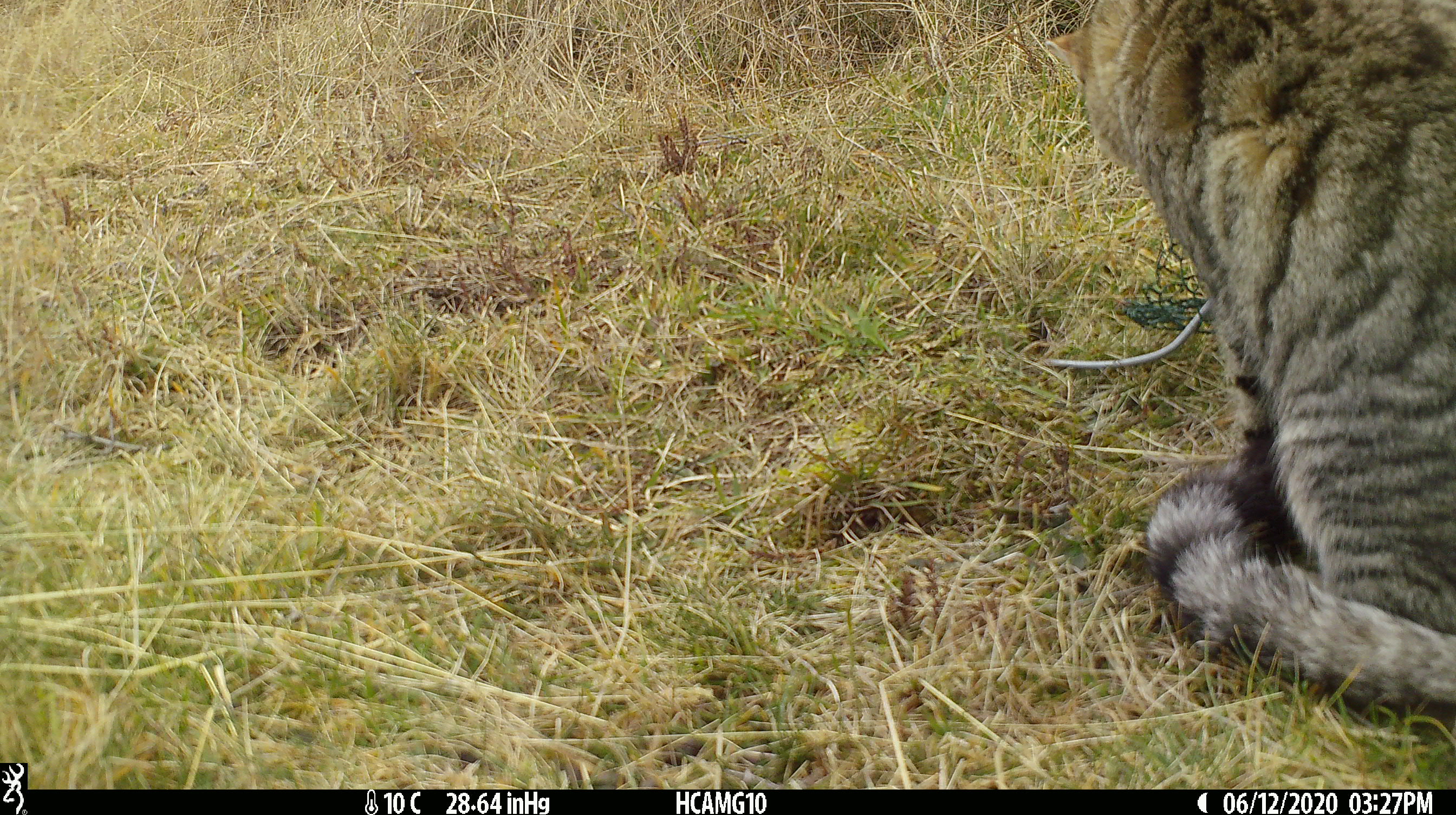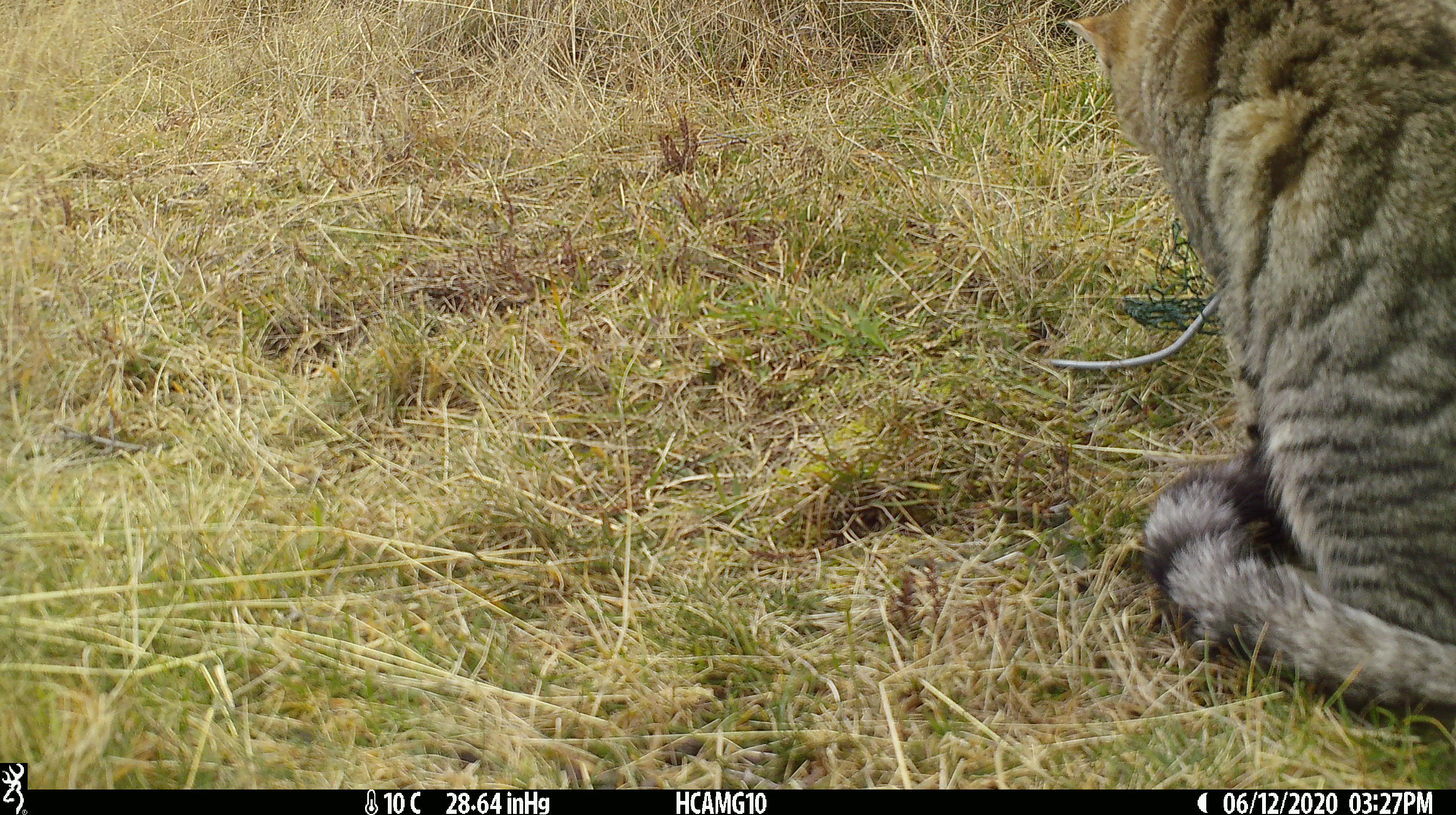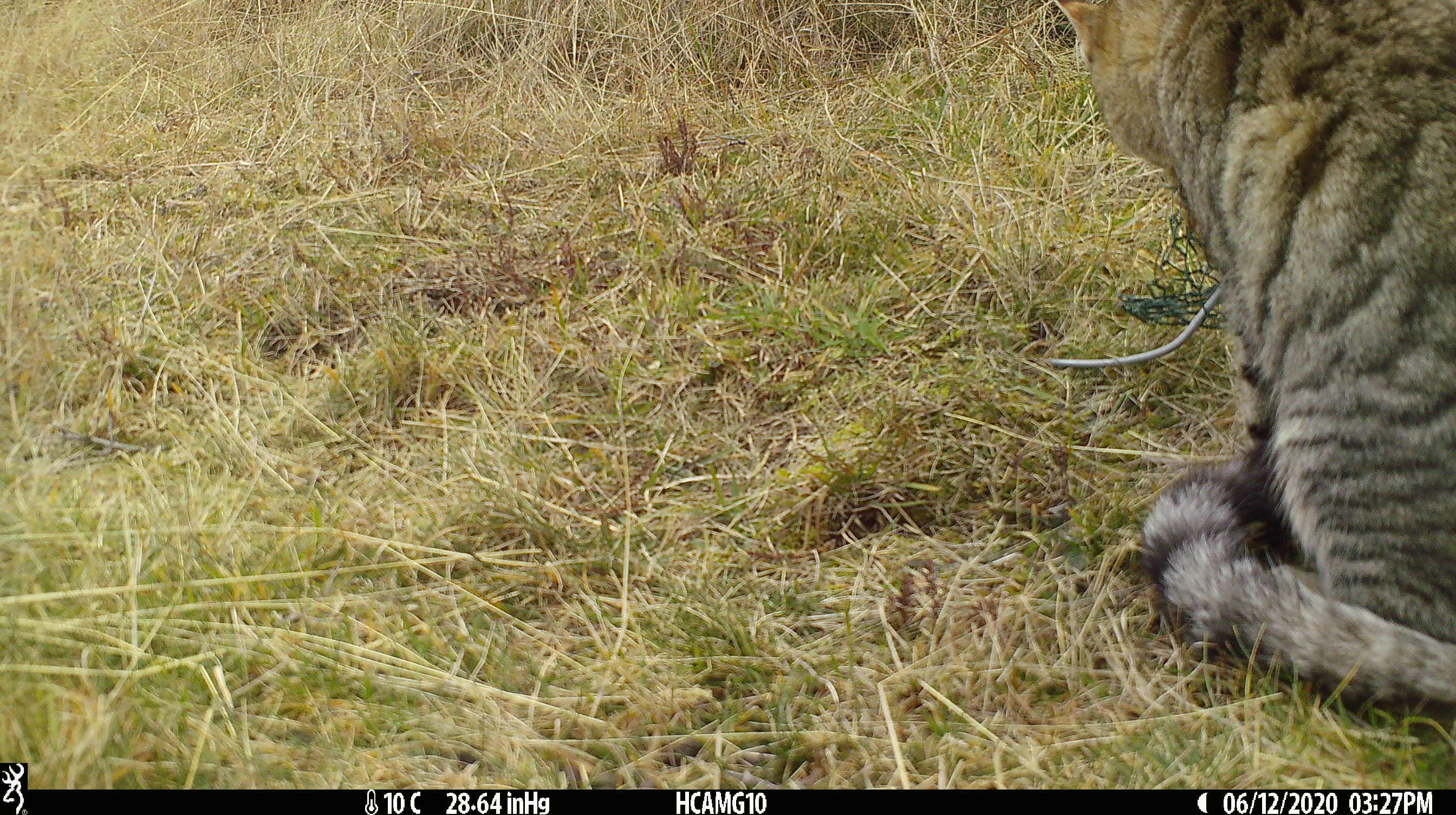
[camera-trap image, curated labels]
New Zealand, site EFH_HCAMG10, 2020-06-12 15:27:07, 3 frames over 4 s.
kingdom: Animalia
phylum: Chordata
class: Mammalia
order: Carnivora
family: Felidae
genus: Felis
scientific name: Felis catus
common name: domestic cat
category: cat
Cat (domestic cat) (Felis catus).